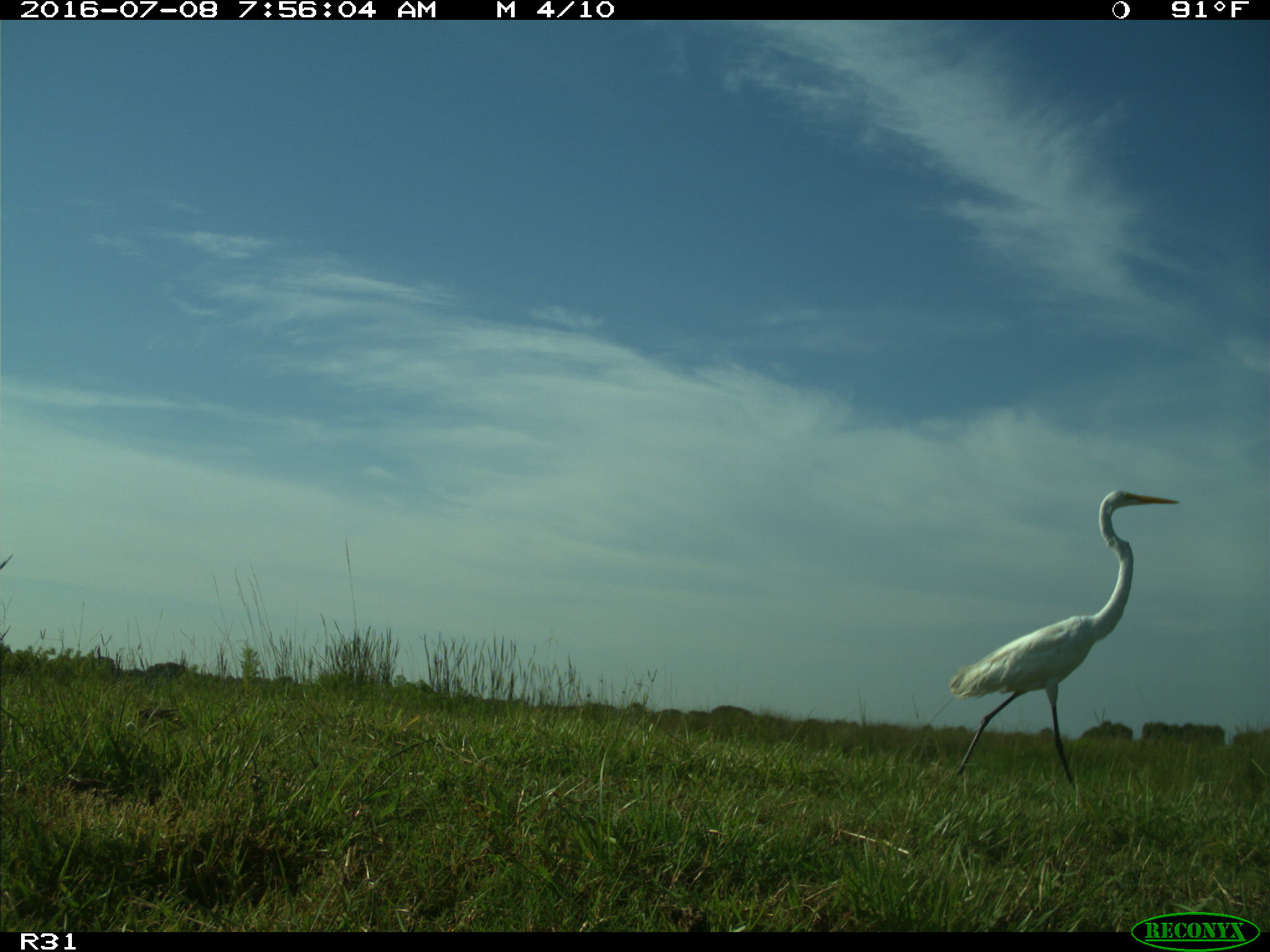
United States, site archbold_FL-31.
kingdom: Animalia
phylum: Chordata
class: Aves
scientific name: Aves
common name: birds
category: unidentified bird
Unidentified bird (birds) (Aves).